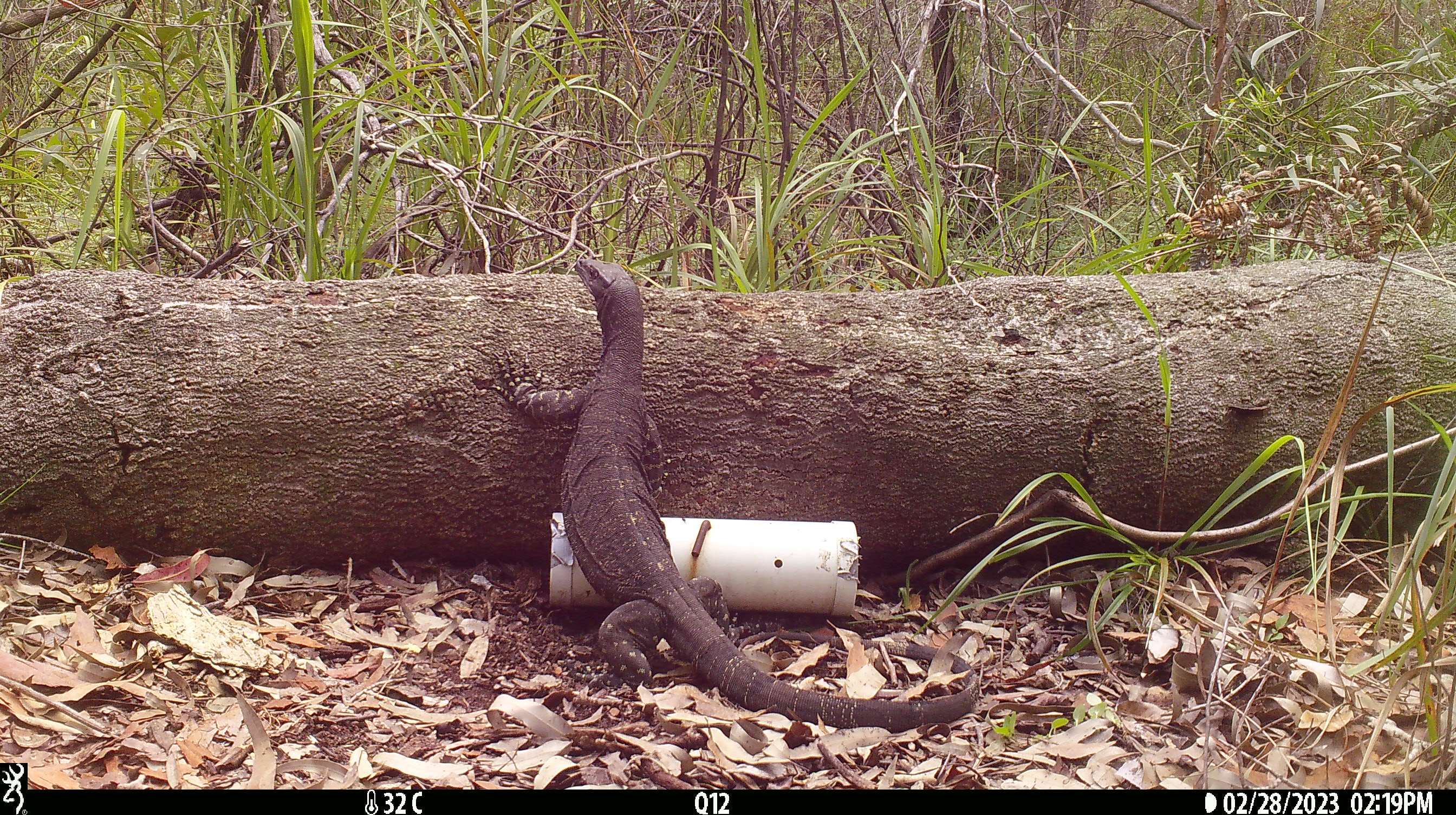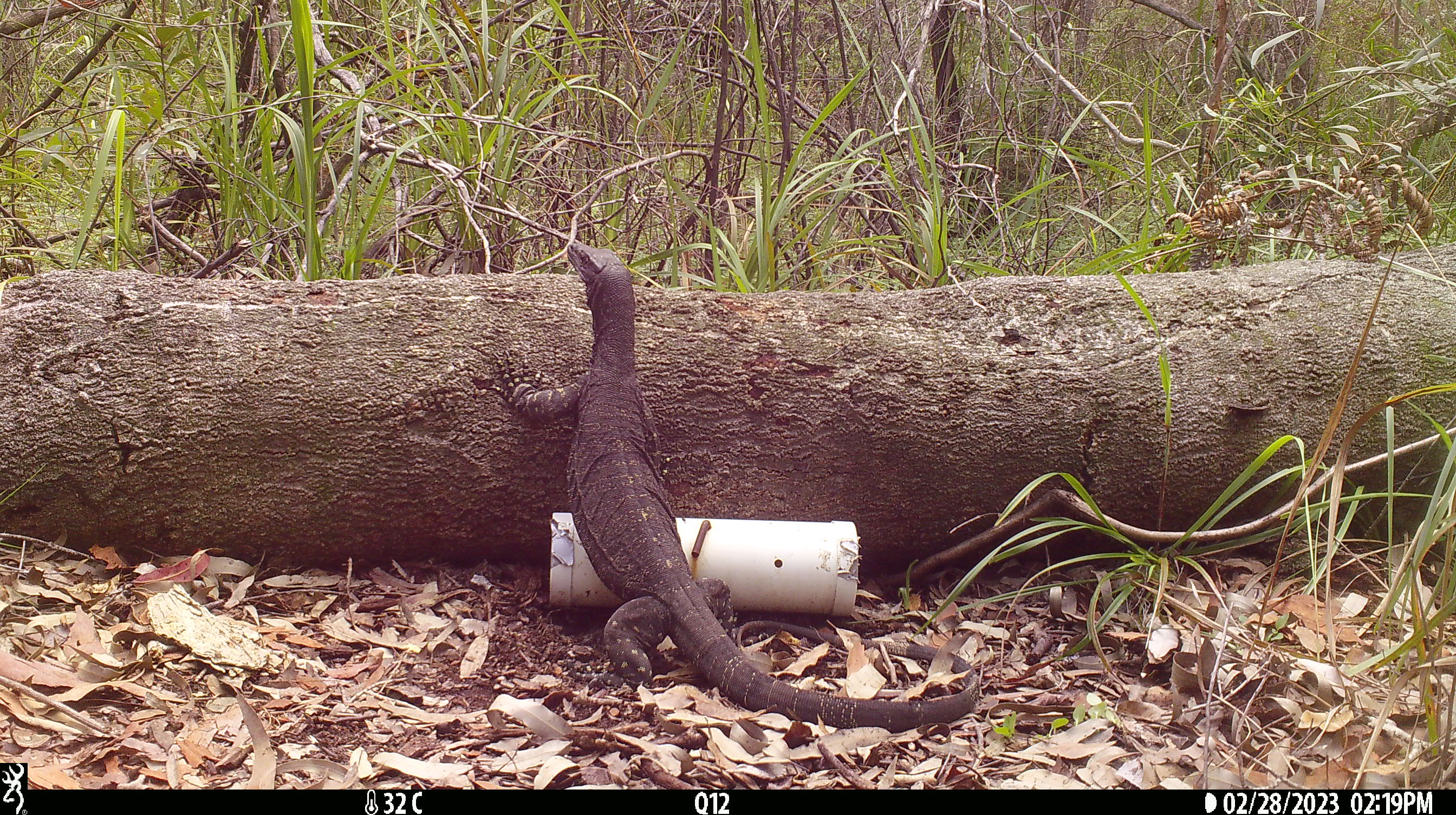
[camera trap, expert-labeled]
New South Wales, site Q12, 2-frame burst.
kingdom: Animalia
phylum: Chordata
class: Reptilia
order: Squamata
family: Varanidae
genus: Varanus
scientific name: Varanus varius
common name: lace monitor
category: goanna